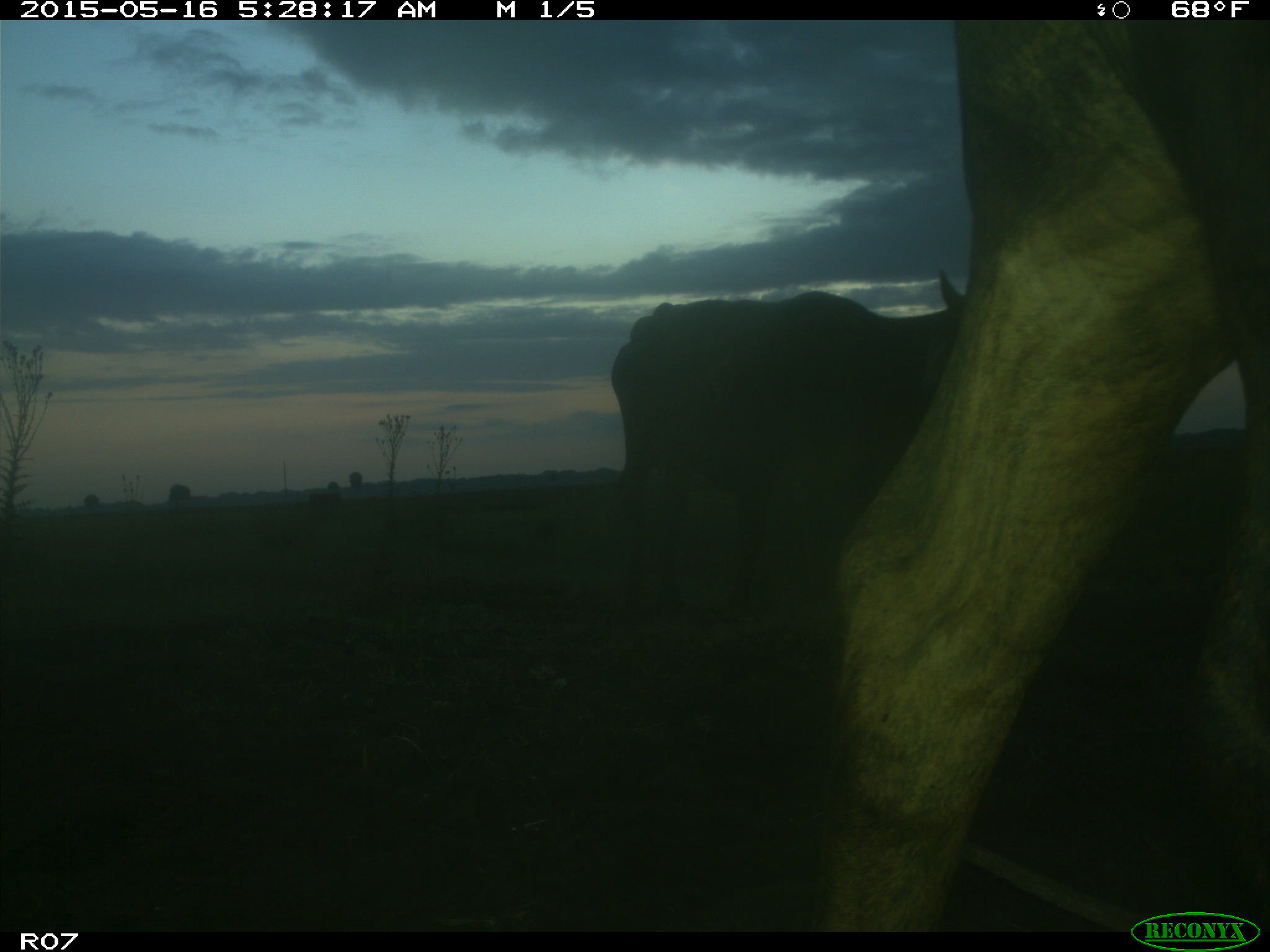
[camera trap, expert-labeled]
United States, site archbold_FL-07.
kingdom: Animalia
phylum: Chordata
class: Mammalia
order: Artiodactyla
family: Bovidae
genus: Bos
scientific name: Bos taurus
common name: domestic cow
Bos taurus (domestic cow).